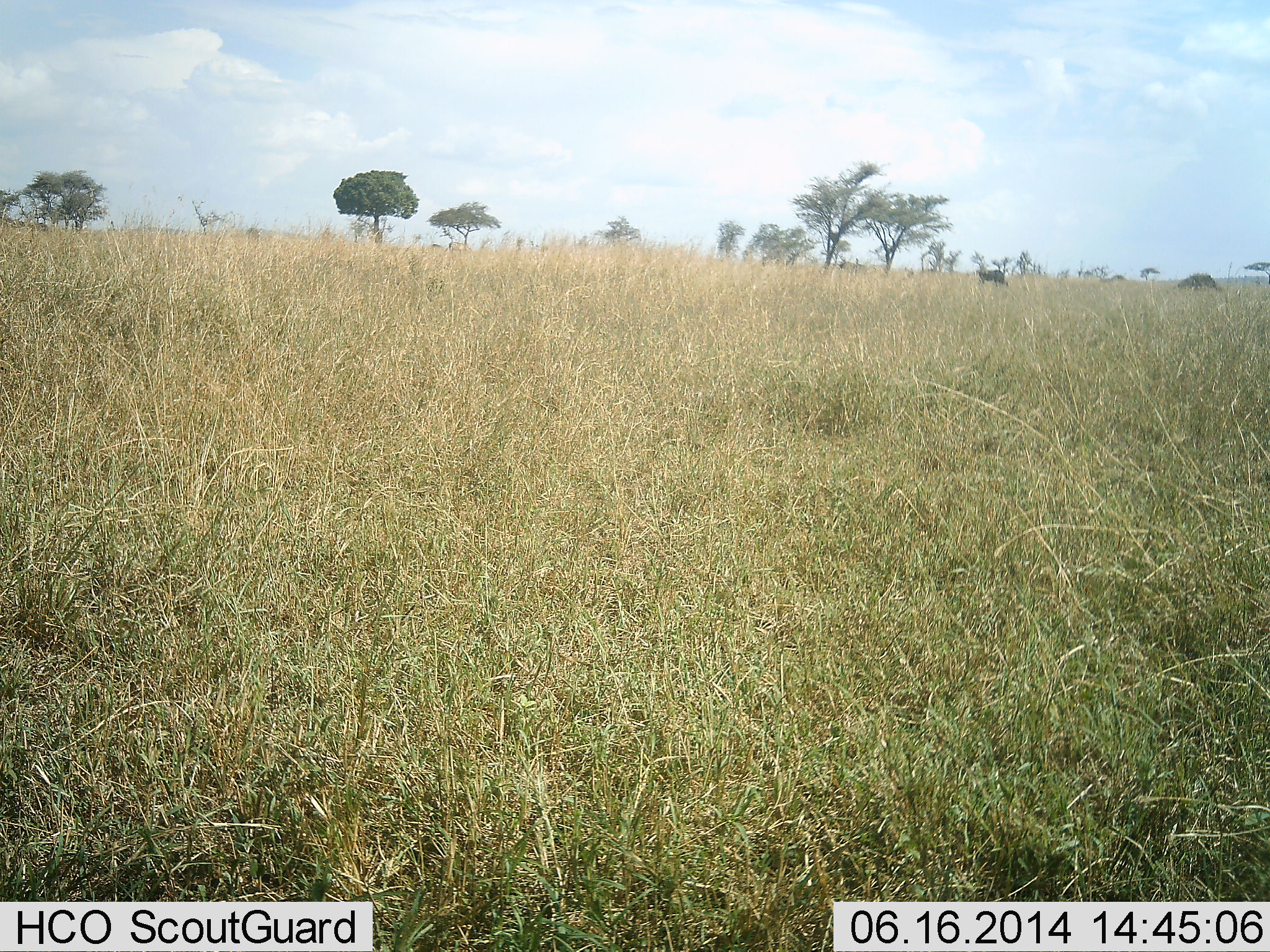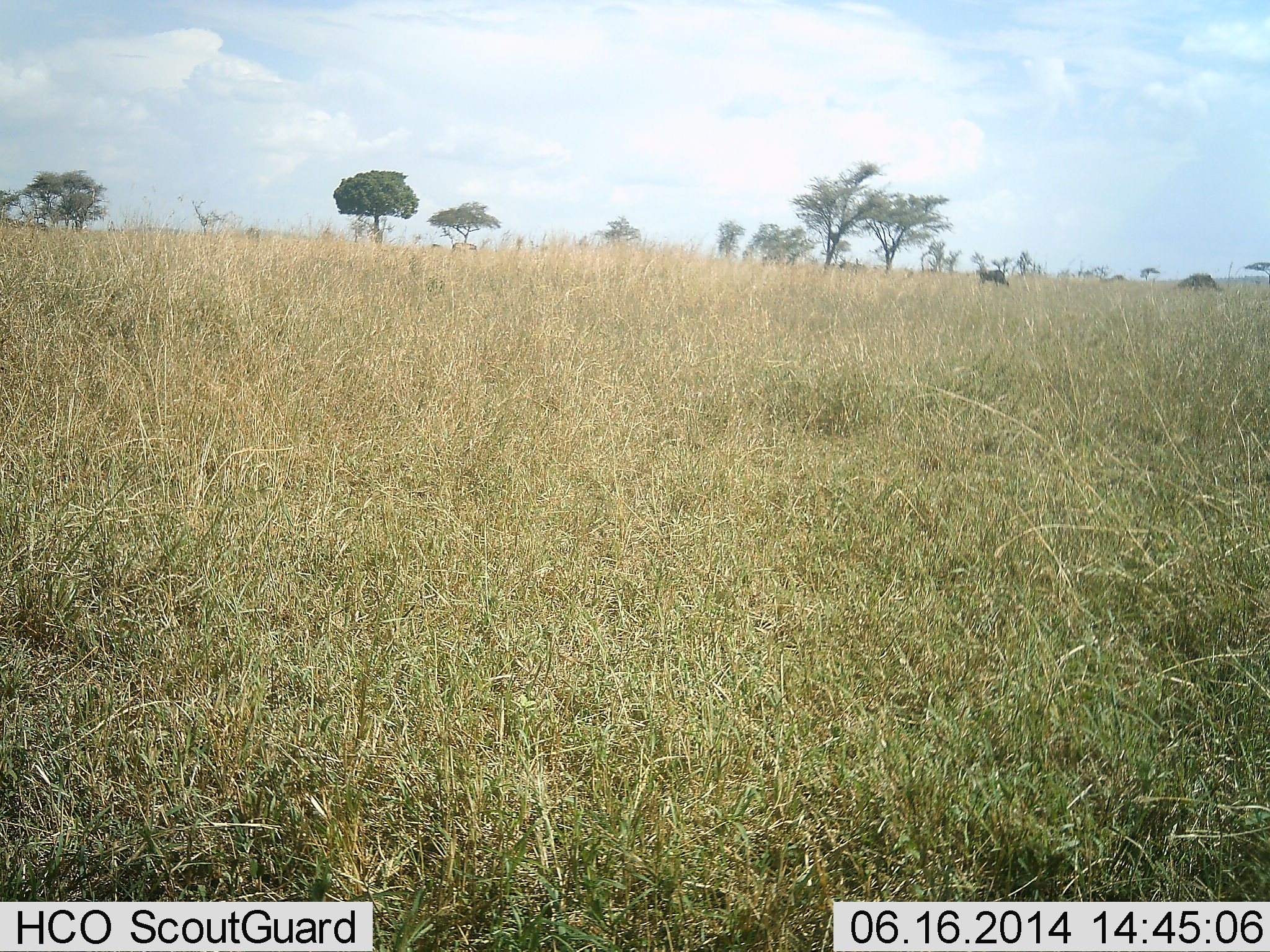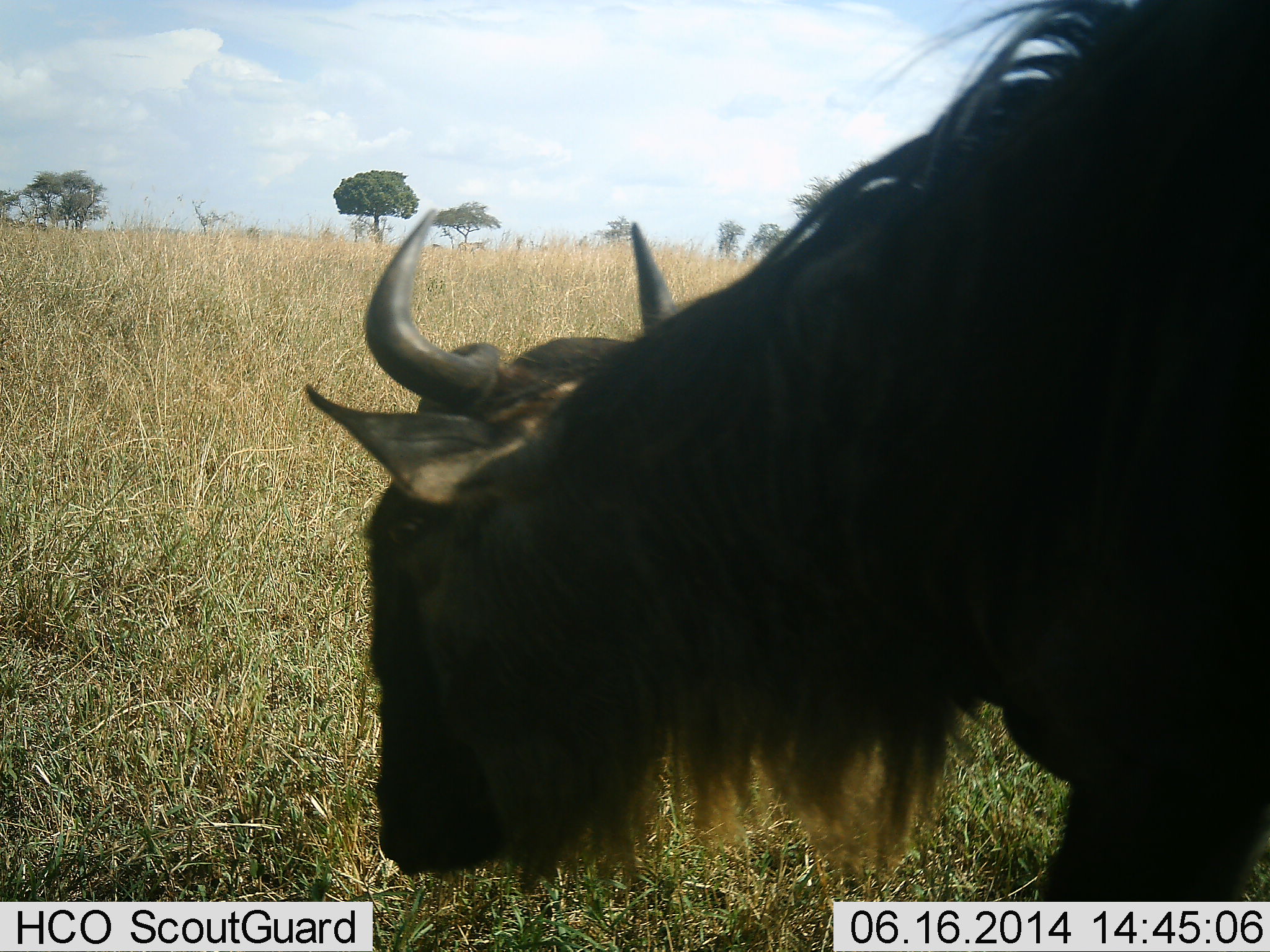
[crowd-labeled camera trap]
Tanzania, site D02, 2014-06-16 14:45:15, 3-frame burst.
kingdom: Animalia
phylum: Chordata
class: Mammalia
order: Artiodactyla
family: Bovidae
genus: Connochaetes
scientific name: Connochaetes taurinus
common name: blue wildebeest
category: wildebeest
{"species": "wildebeest (blue wildebeest) (Connochaetes taurinus)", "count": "2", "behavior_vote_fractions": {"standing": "9%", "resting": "0%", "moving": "91%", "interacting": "0%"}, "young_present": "0%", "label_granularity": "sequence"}